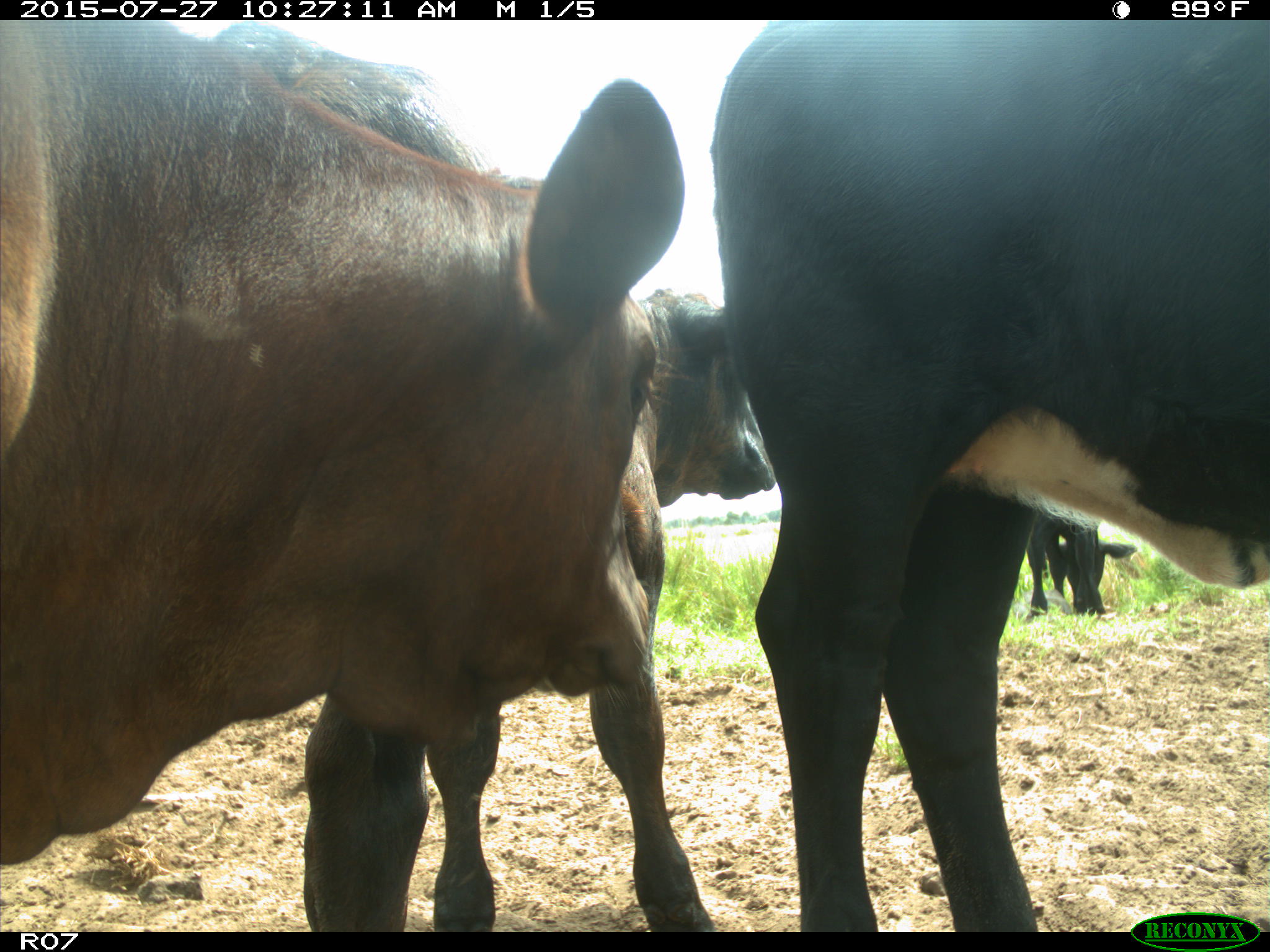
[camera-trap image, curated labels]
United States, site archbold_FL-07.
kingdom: Animalia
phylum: Chordata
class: Mammalia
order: Artiodactyla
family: Bovidae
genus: Bos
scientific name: Bos taurus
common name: domestic cow